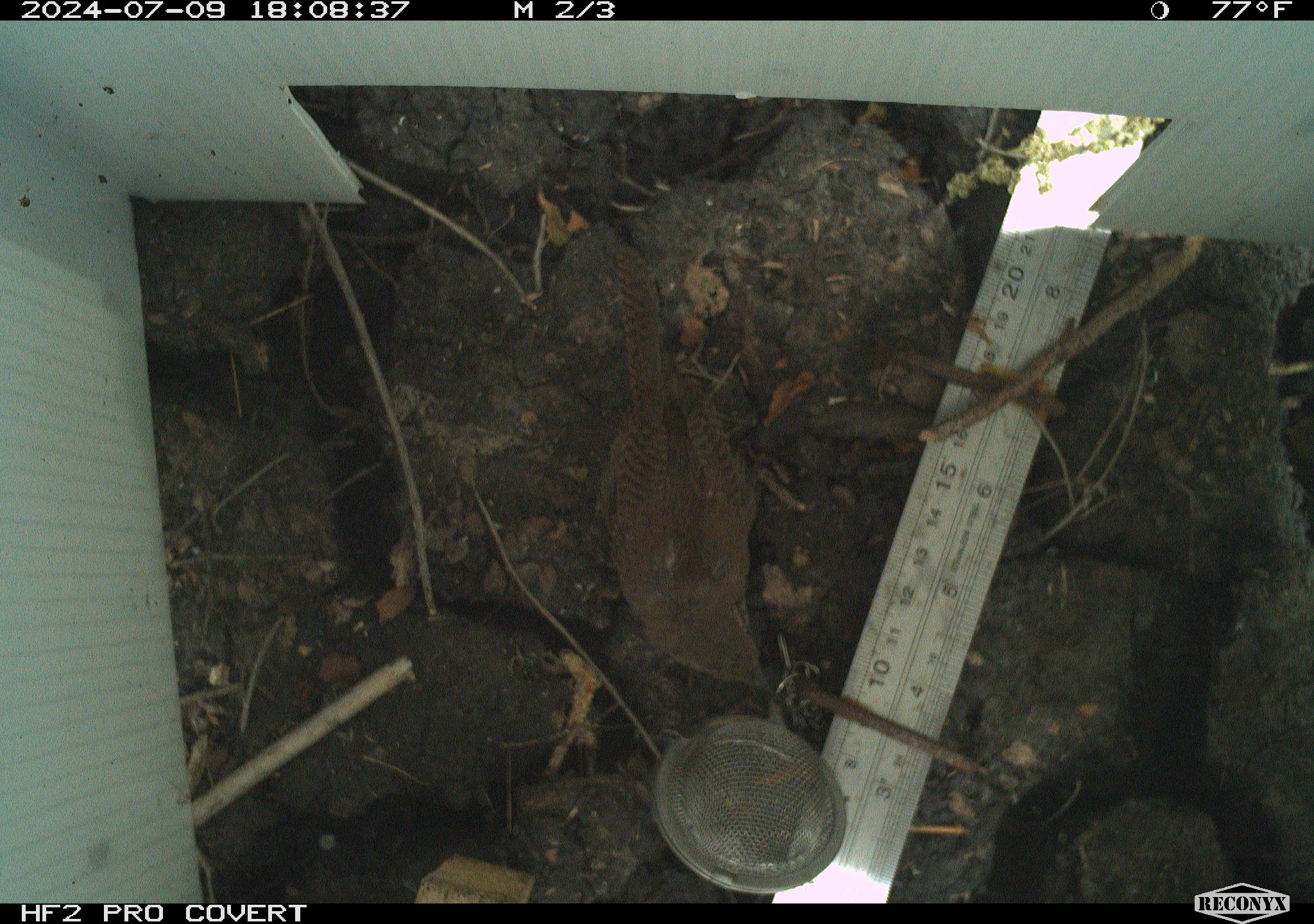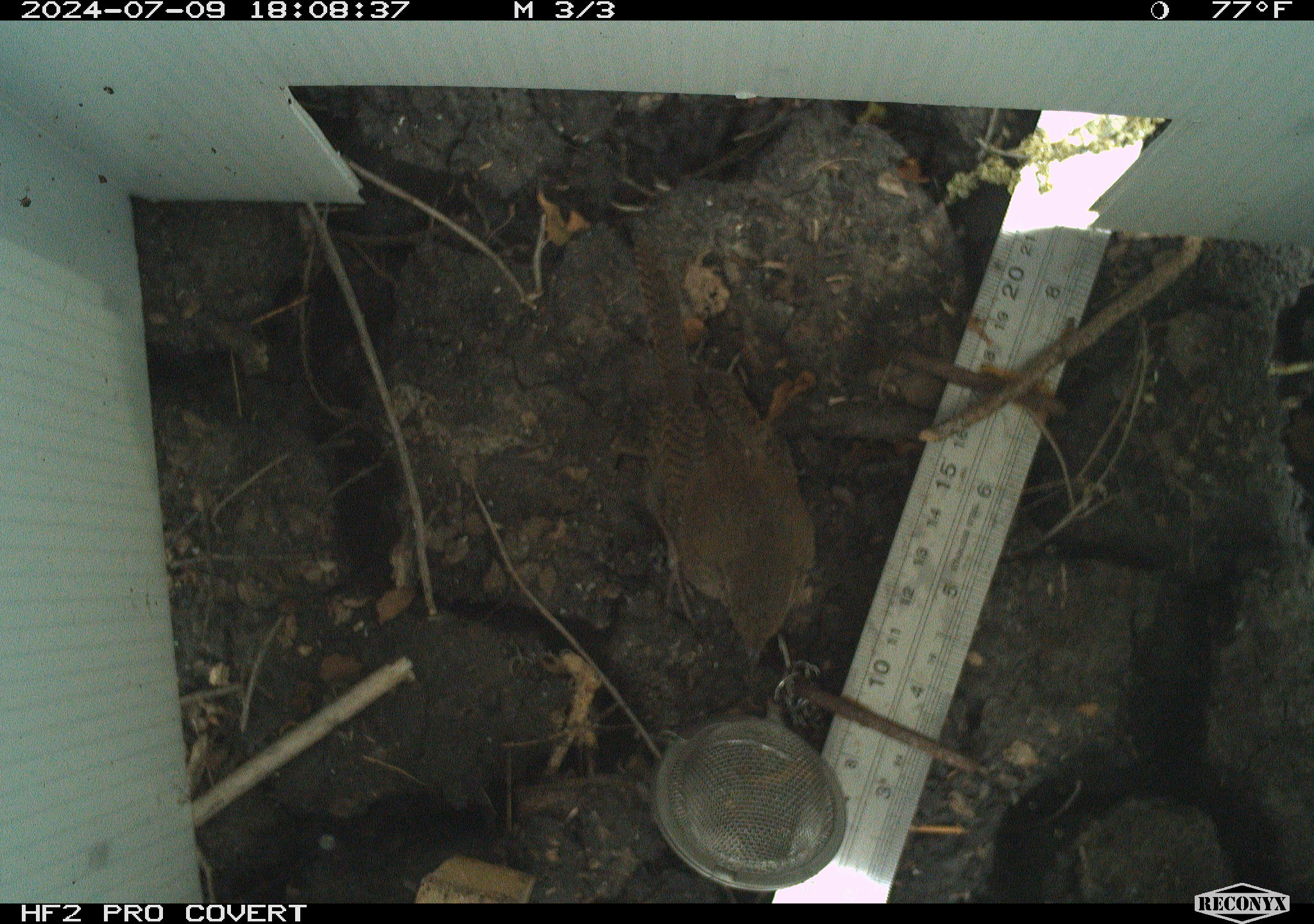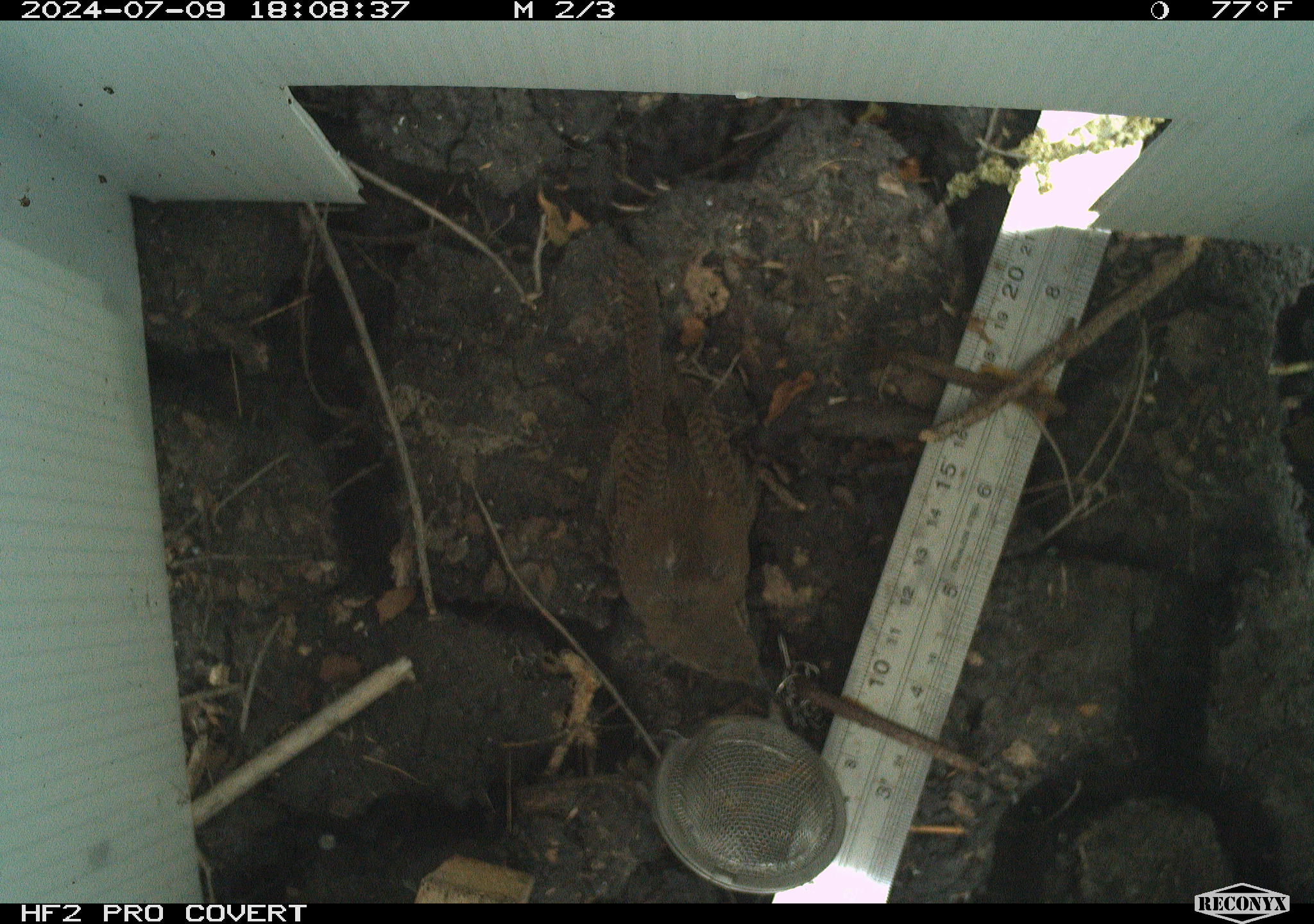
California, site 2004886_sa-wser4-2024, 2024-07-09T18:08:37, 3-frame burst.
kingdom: Animalia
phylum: Chordata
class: Aves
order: Passeriformes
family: Troglodytidae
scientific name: Troglodytidae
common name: wren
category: troglodytidae family